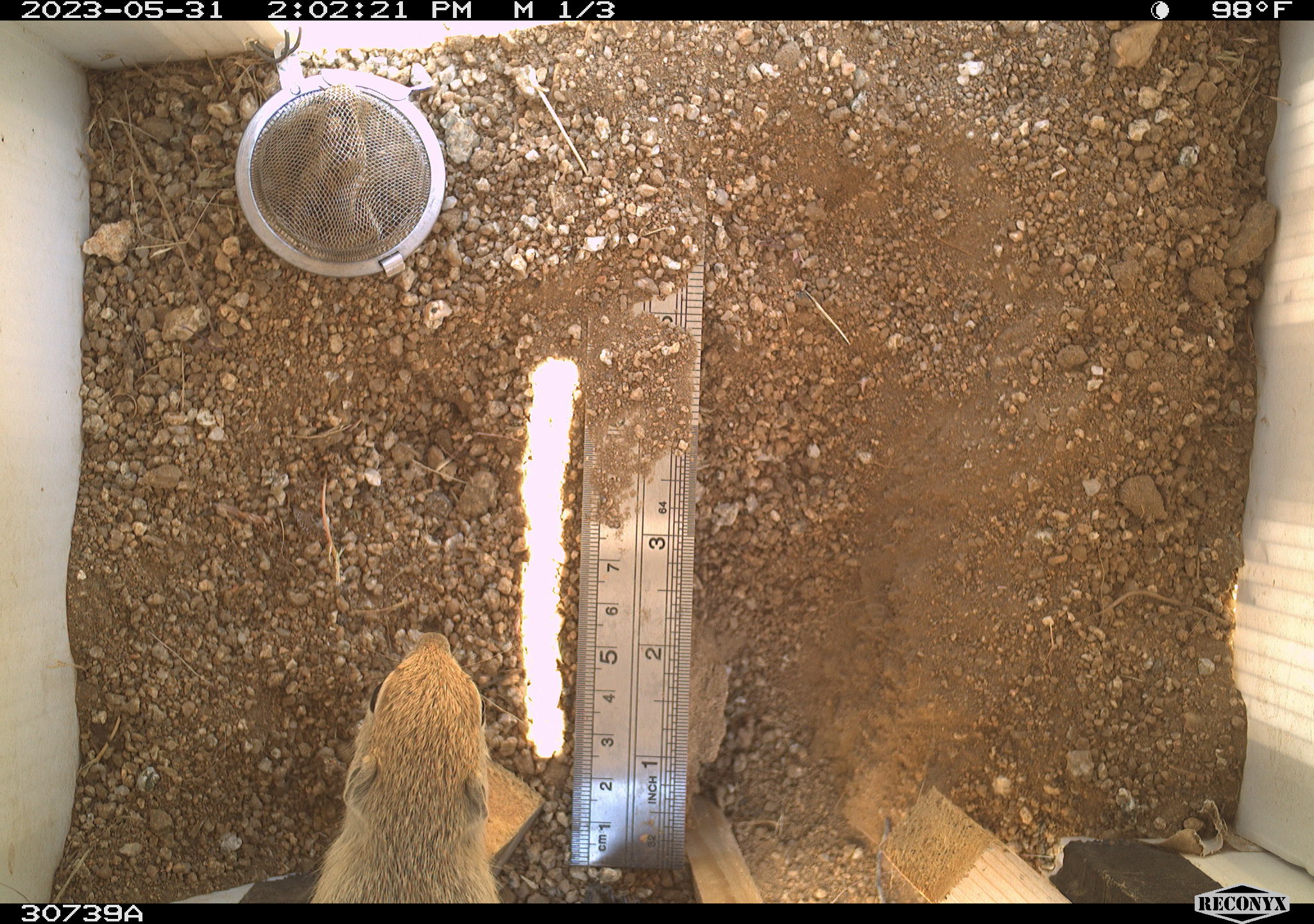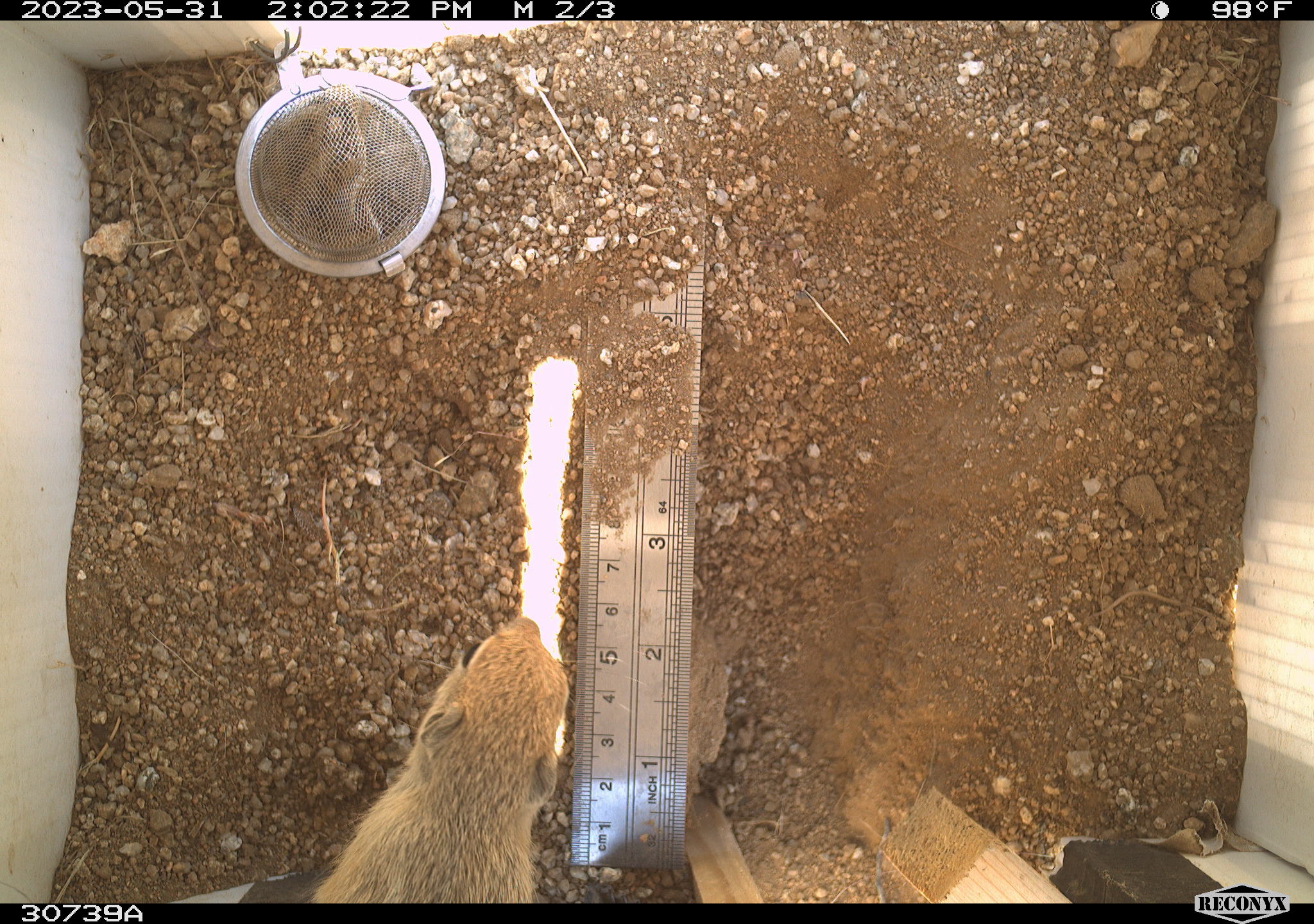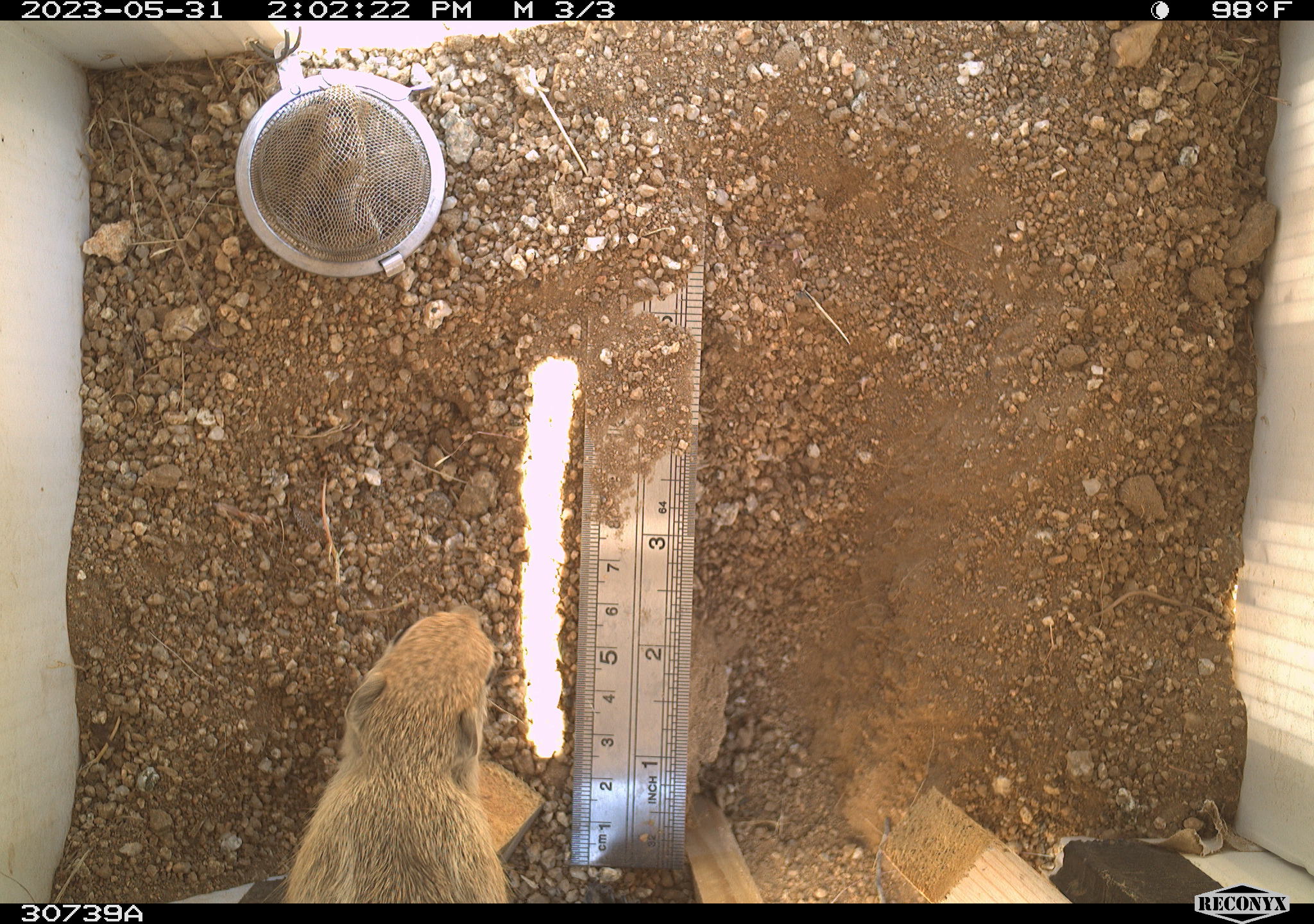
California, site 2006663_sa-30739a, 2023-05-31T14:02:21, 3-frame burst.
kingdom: Animalia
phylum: Chordata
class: Mammalia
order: Rodentia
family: Sciuridae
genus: Ammospermophilus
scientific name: Ammospermophilus leucurus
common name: white-tailed antelope squirrel